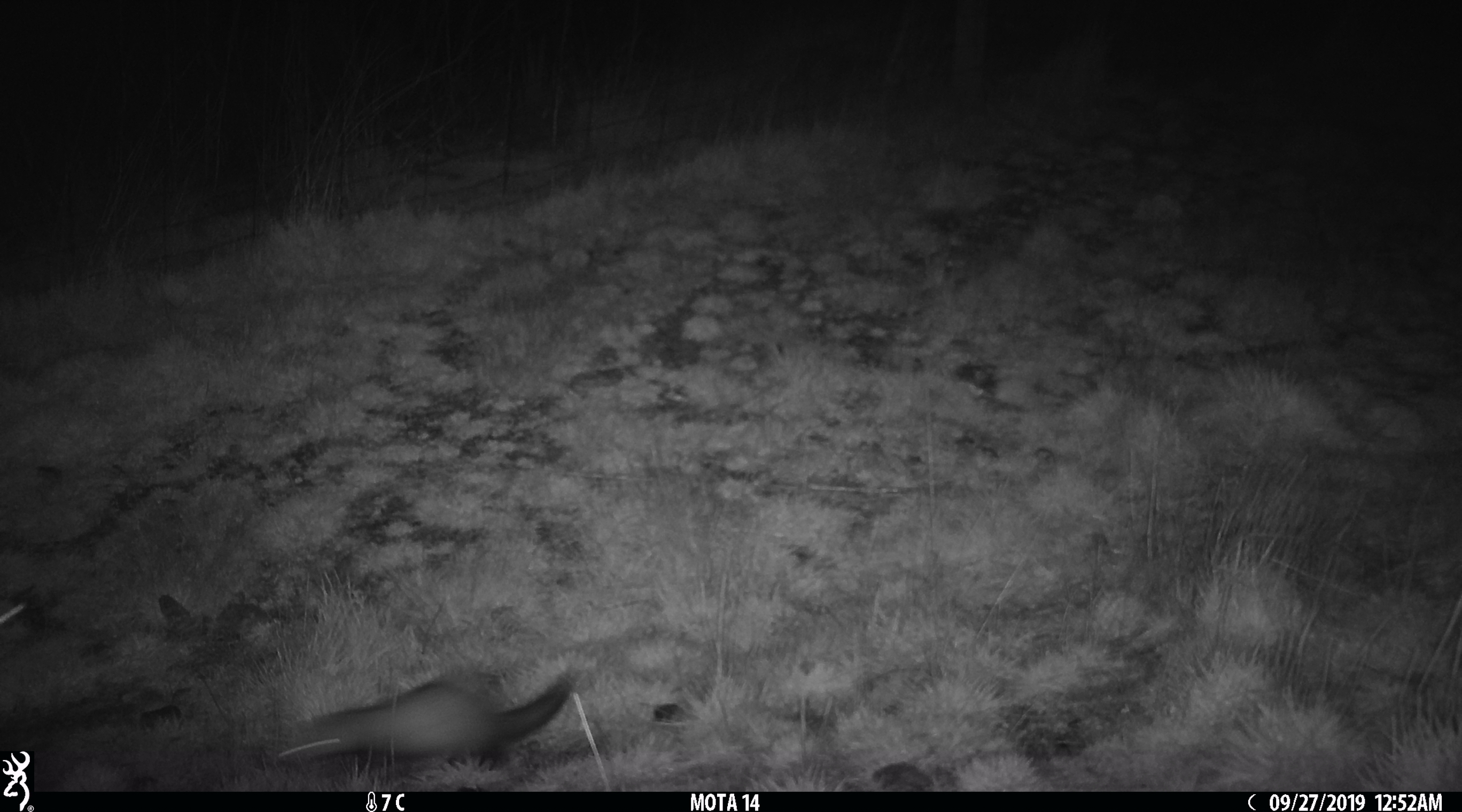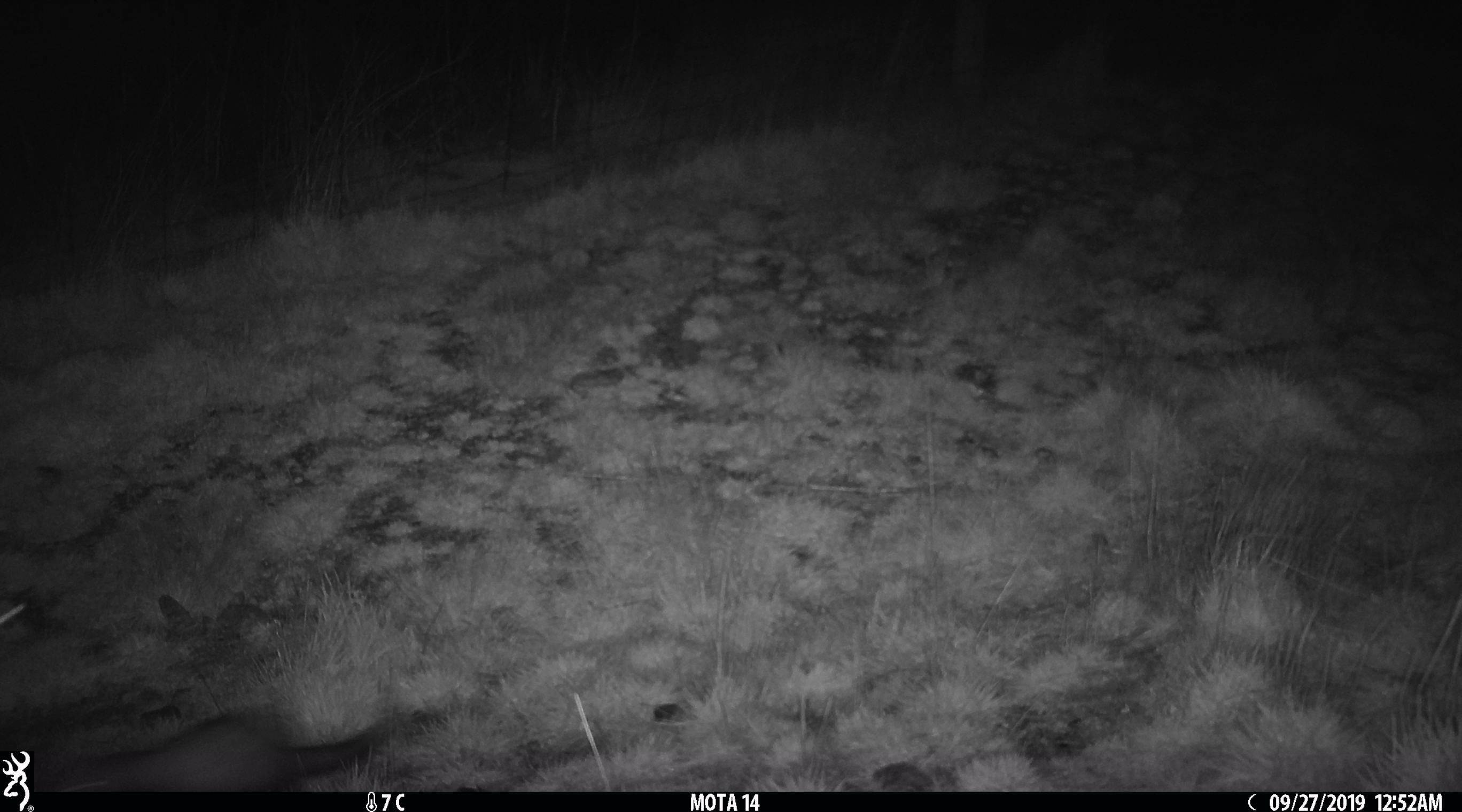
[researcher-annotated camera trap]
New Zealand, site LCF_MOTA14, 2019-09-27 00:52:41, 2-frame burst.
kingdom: Animalia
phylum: Chordata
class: Mammalia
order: Carnivora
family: Mustelidae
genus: Mustela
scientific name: Mustela furo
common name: ferret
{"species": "ferret (Mustela furo)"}